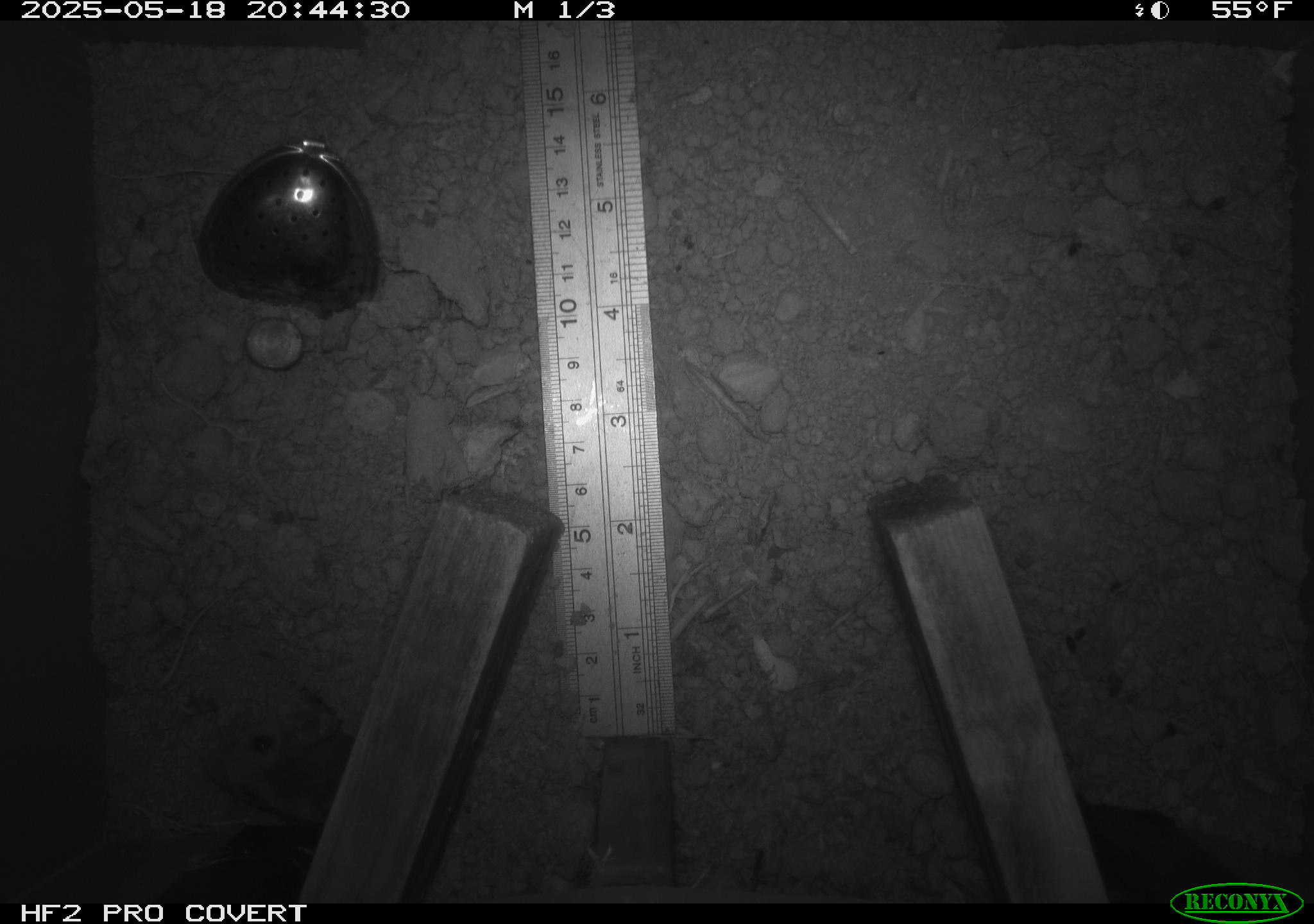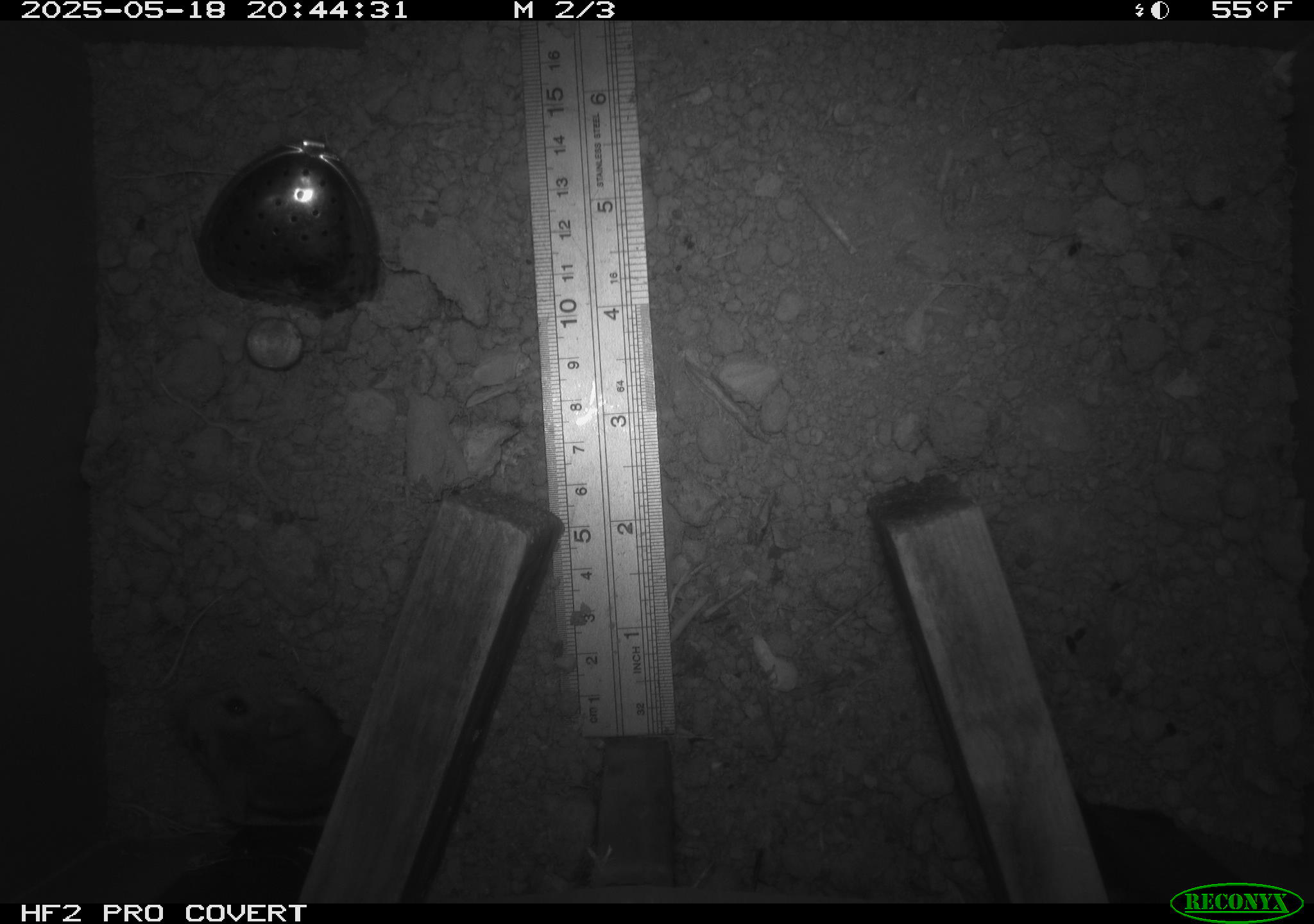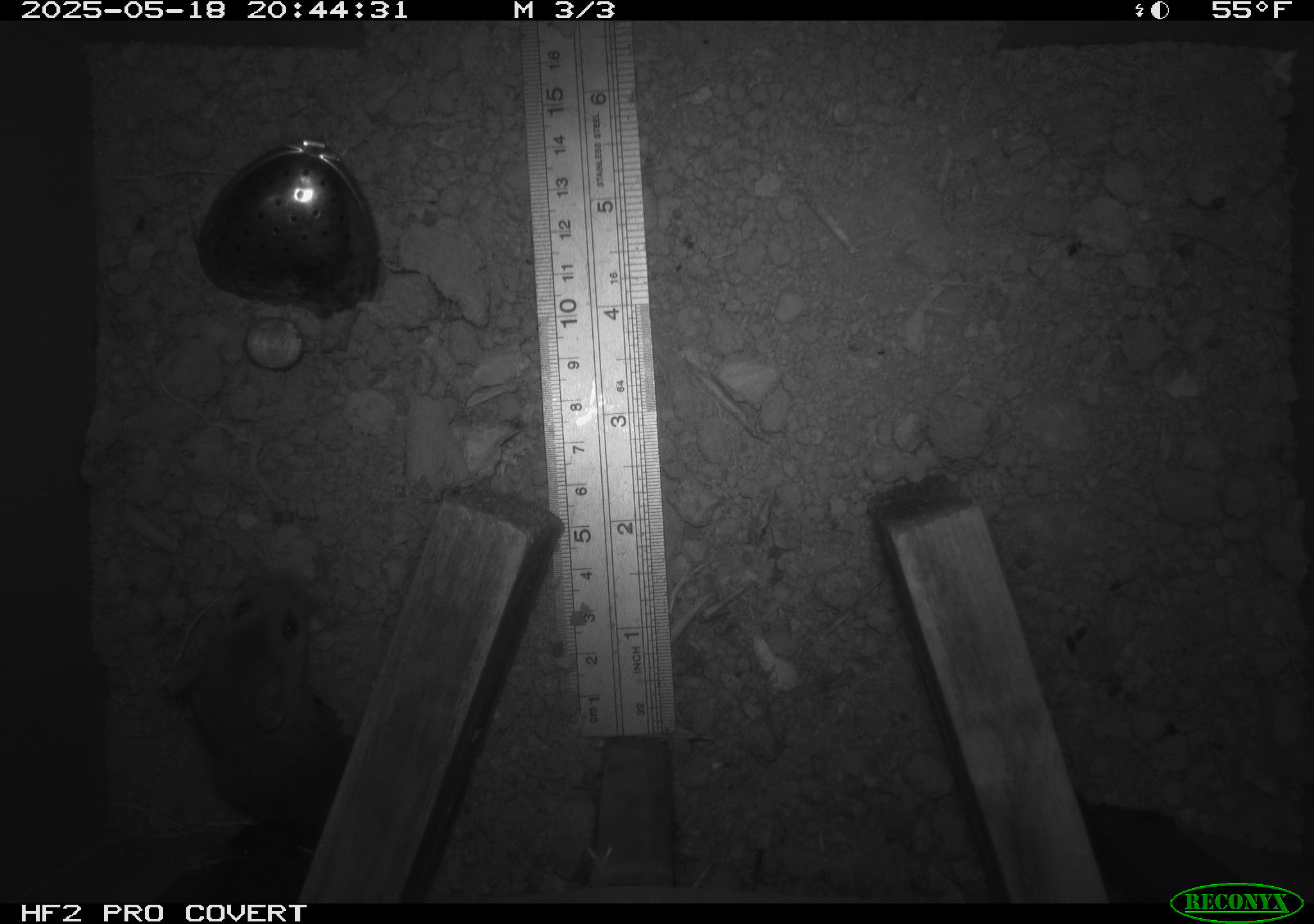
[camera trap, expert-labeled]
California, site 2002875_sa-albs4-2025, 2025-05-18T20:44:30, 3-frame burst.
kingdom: Animalia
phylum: Chordata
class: Mammalia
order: Rodentia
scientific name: Rodentia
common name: mouse species